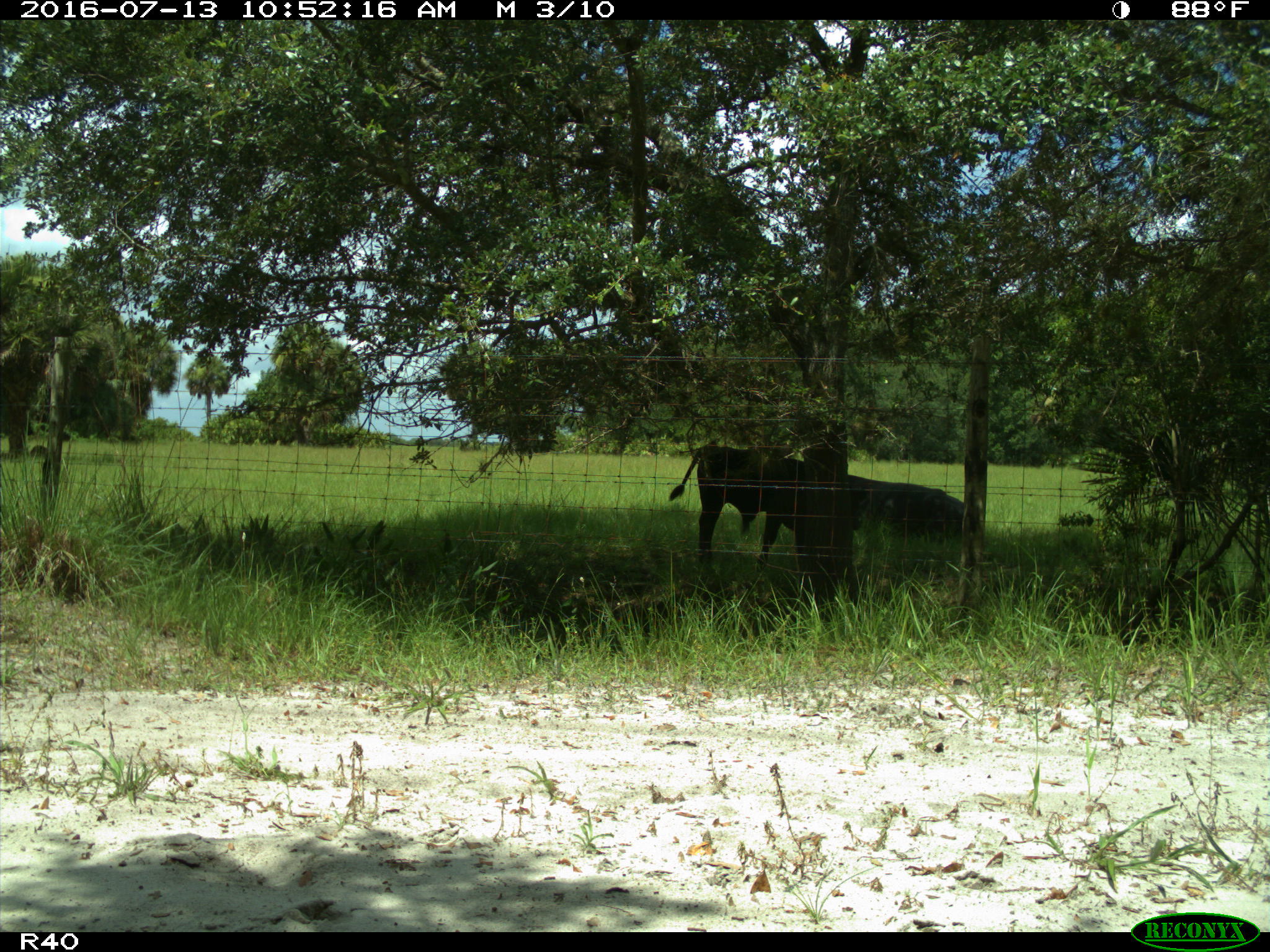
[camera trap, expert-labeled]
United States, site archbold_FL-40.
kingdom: Animalia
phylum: Chordata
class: Mammalia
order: Artiodactyla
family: Bovidae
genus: Bos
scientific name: Bos taurus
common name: domestic cow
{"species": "Bos taurus (domestic cow)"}